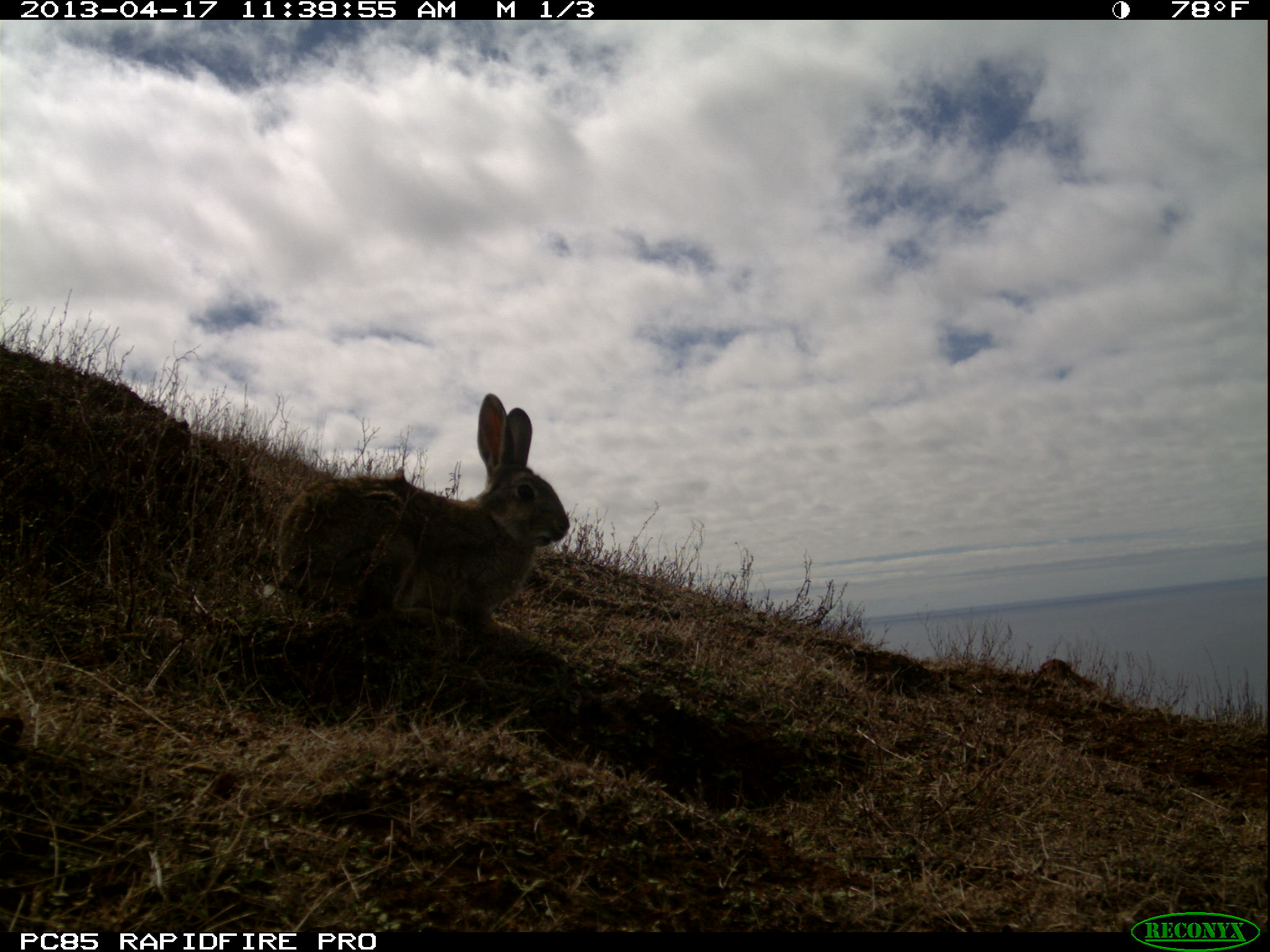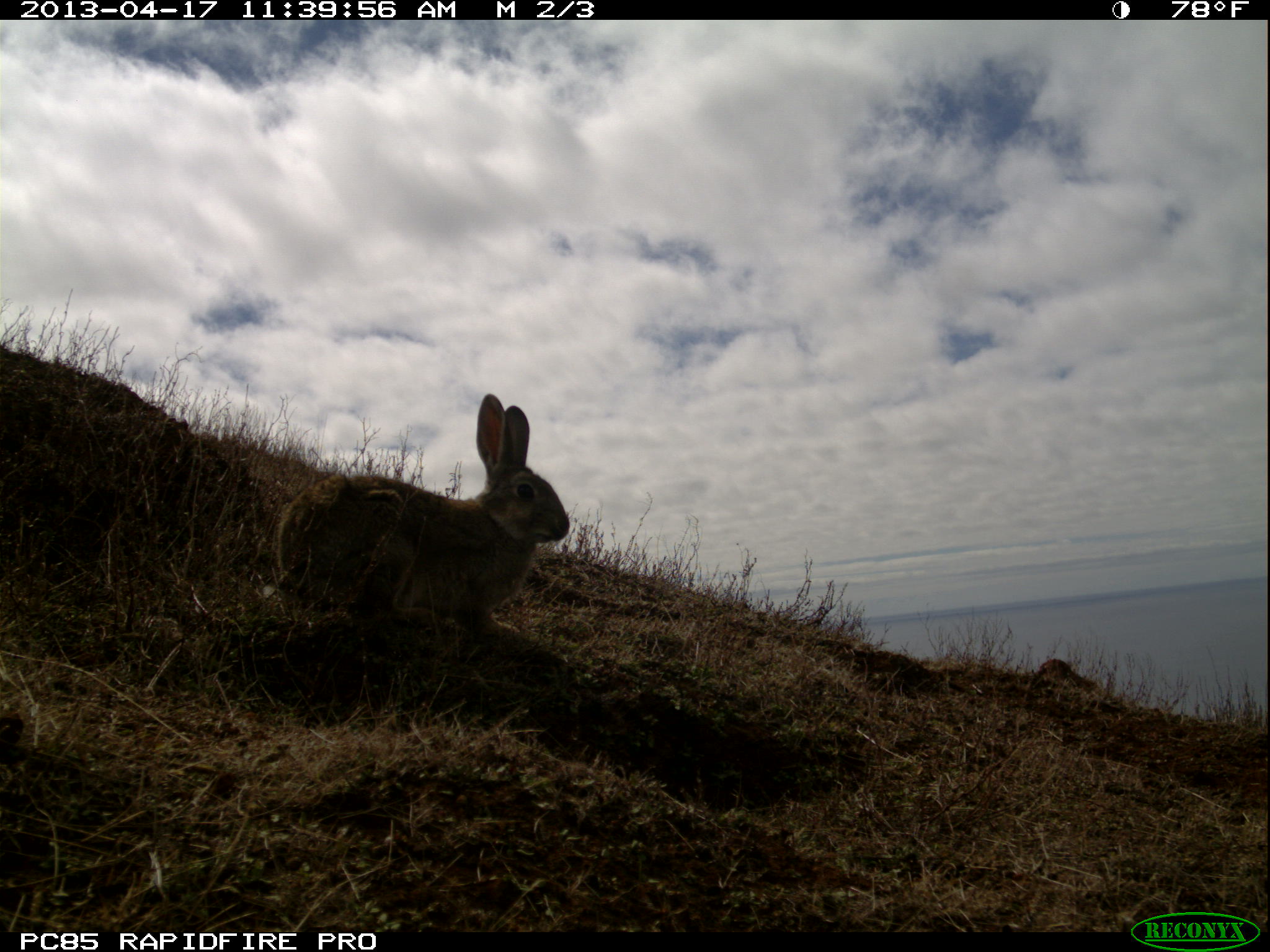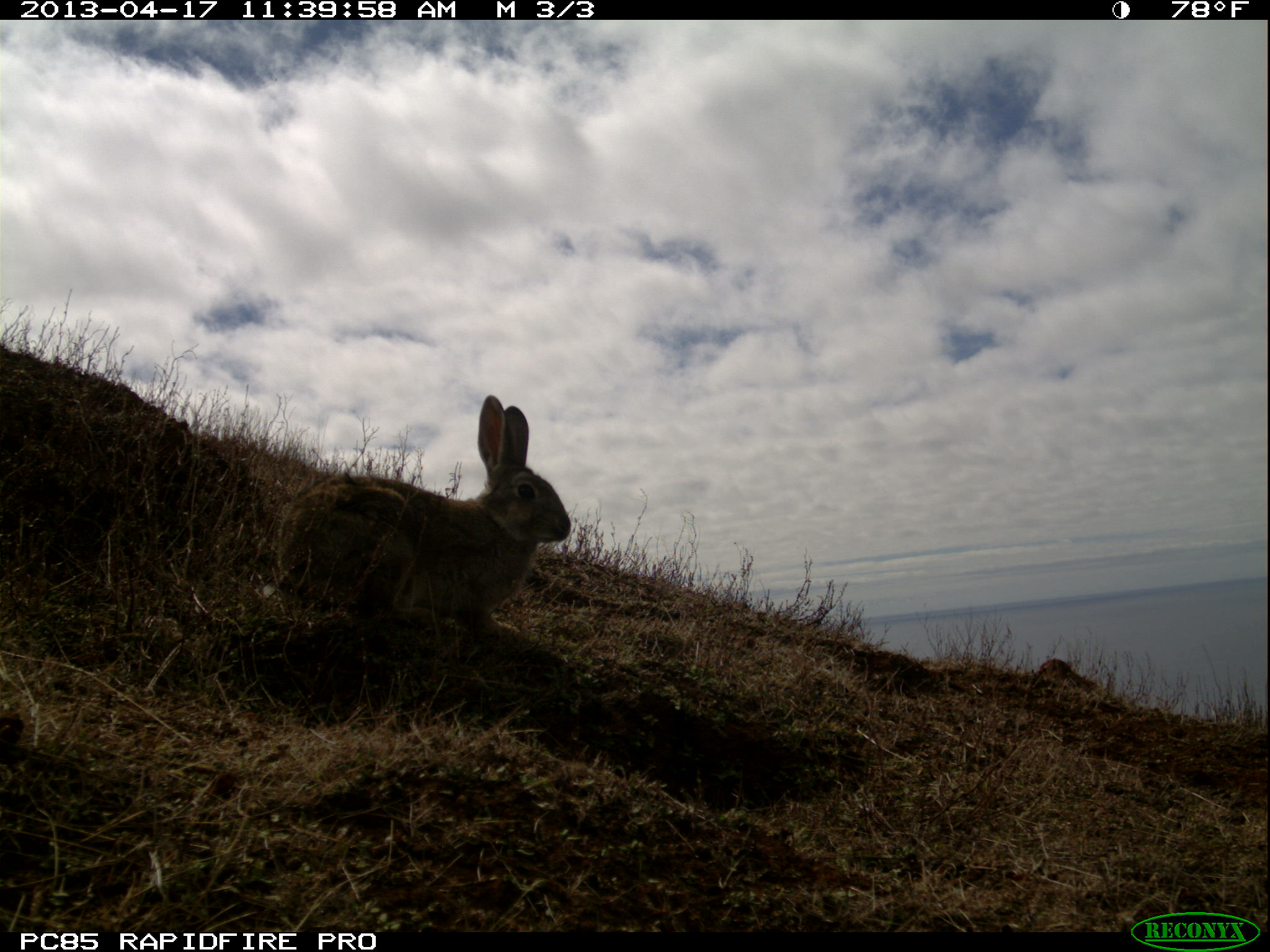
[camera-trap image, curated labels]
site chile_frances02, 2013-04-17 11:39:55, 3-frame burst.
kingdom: Animalia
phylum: Chordata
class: Mammalia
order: Lagomorpha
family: Leporidae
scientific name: Leporidae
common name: rabbits and hares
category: rabbit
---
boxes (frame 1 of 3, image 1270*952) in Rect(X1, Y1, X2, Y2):
rabbit: Rect(247, 388, 571, 661)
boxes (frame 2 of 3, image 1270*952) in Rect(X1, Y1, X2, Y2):
rabbit: Rect(264, 392, 567, 657)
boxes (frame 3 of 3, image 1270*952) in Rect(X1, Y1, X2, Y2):
rabbit: Rect(257, 391, 571, 657)